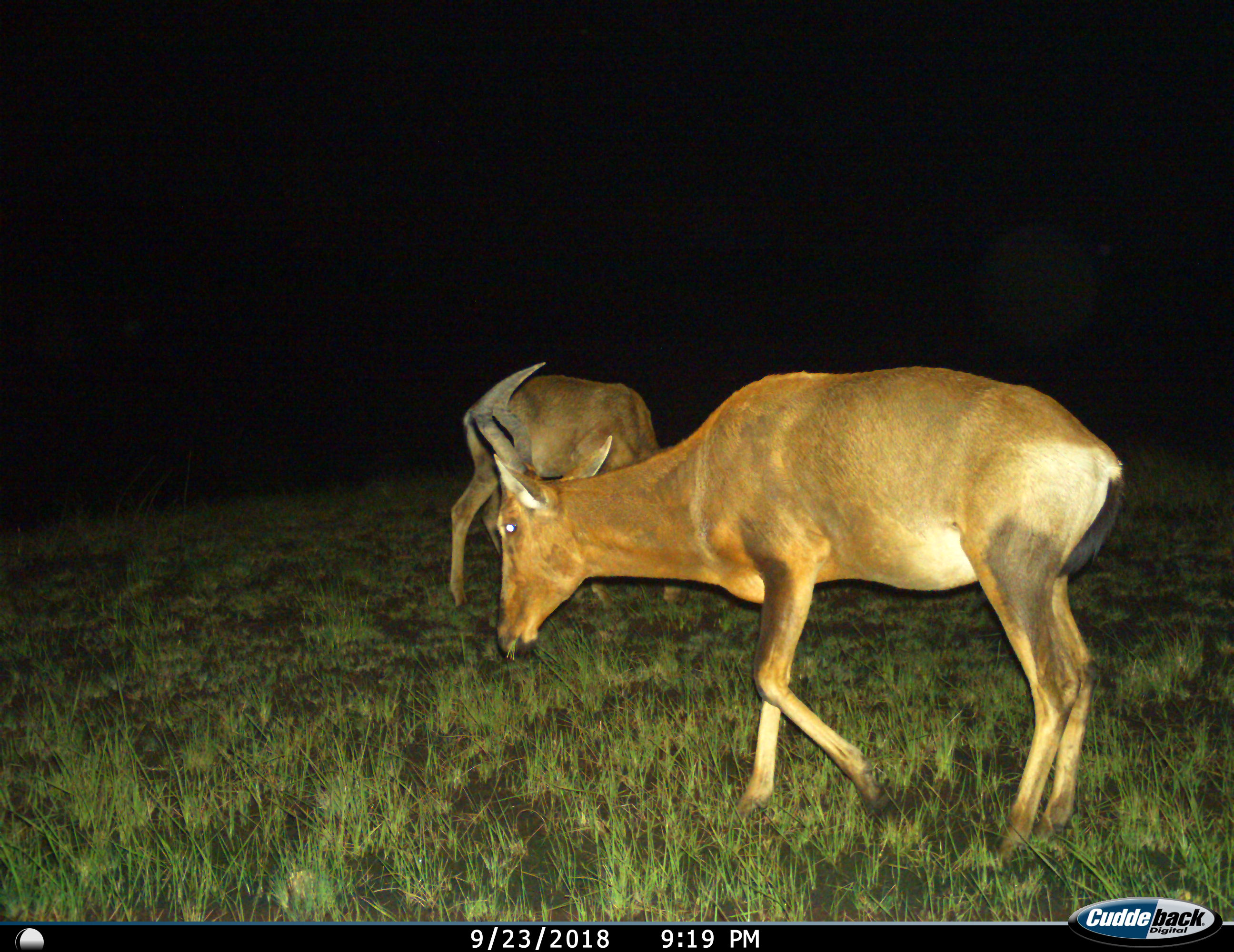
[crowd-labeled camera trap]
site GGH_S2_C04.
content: unidentified animal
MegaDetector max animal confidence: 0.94